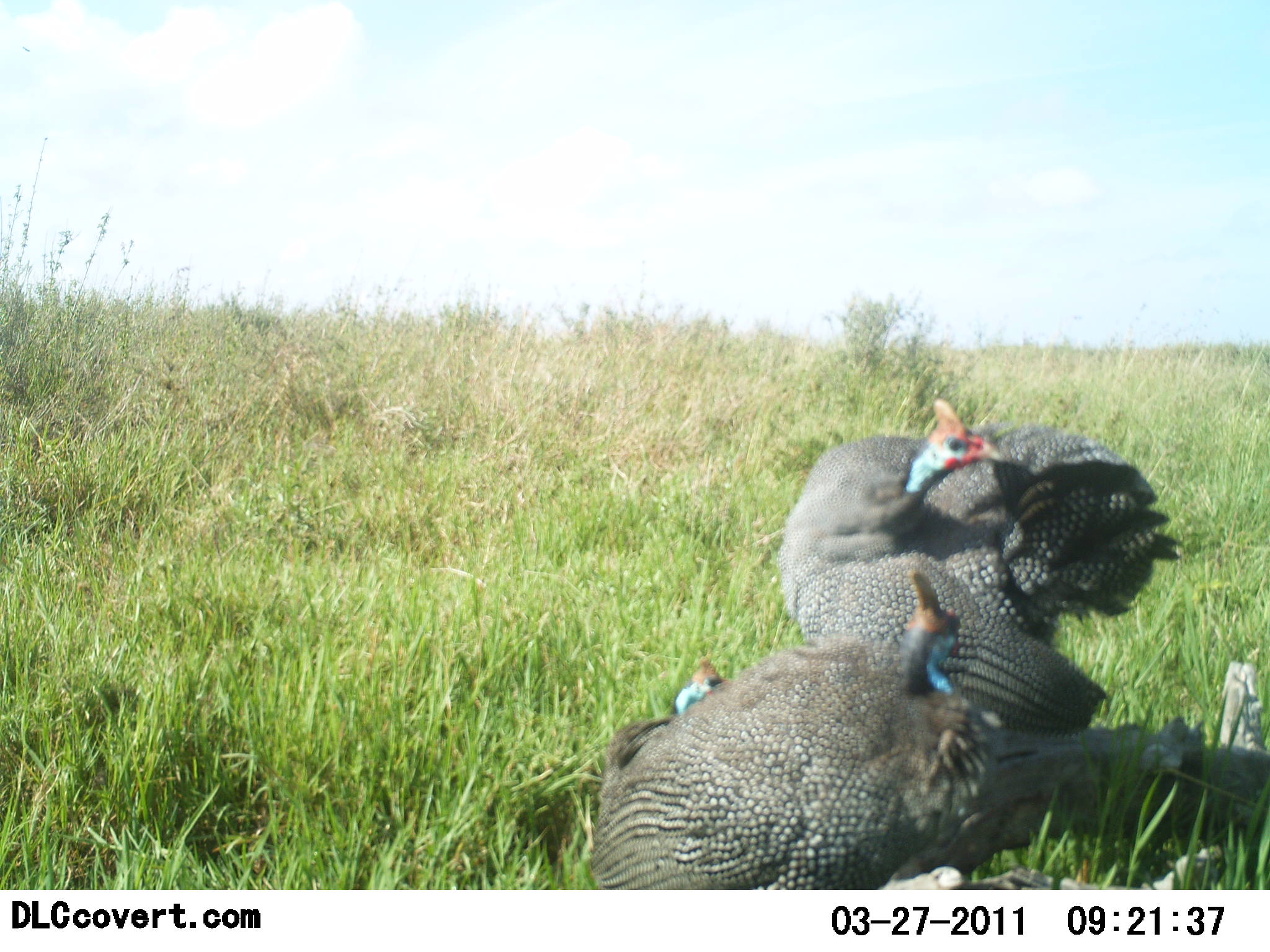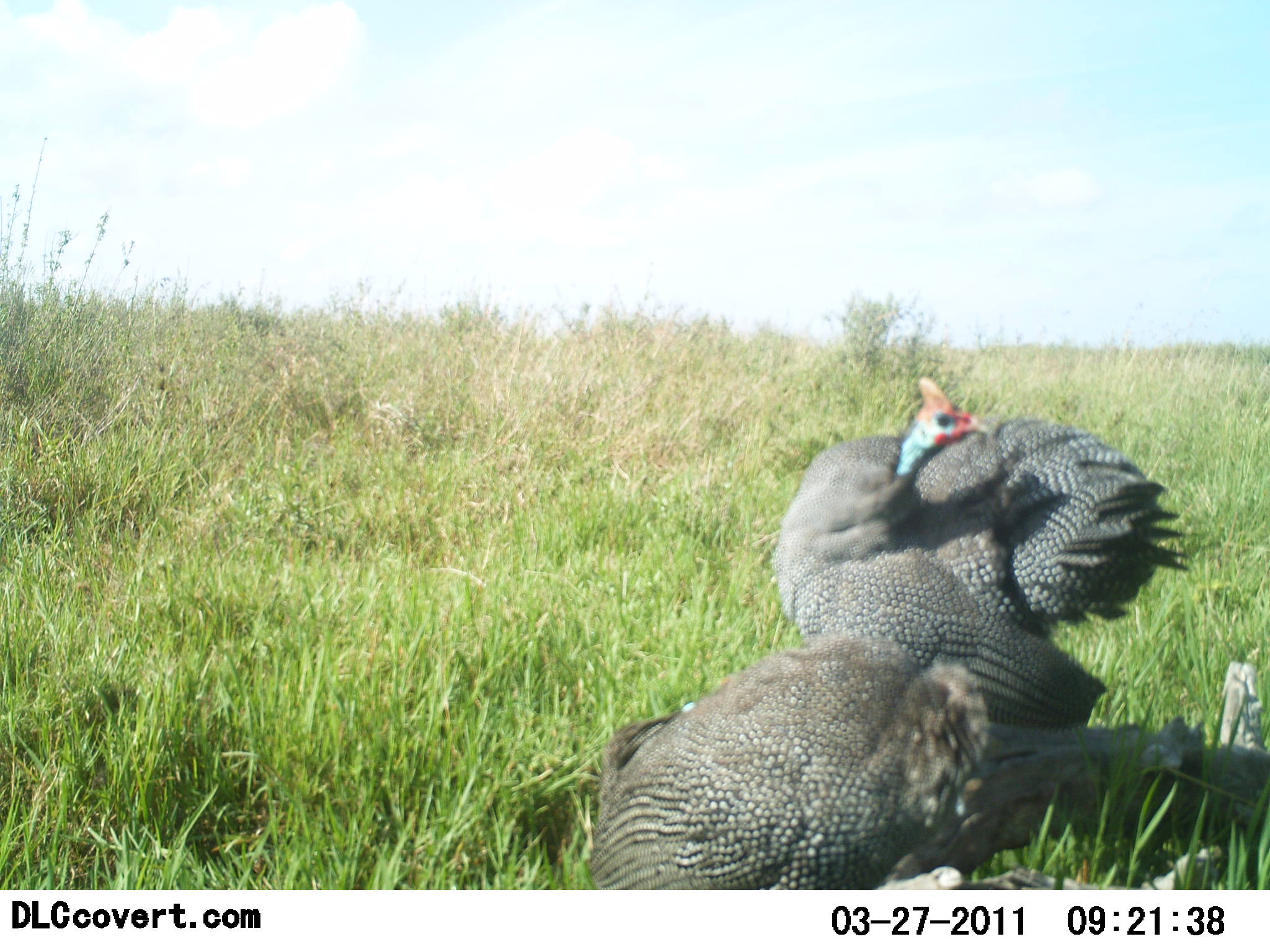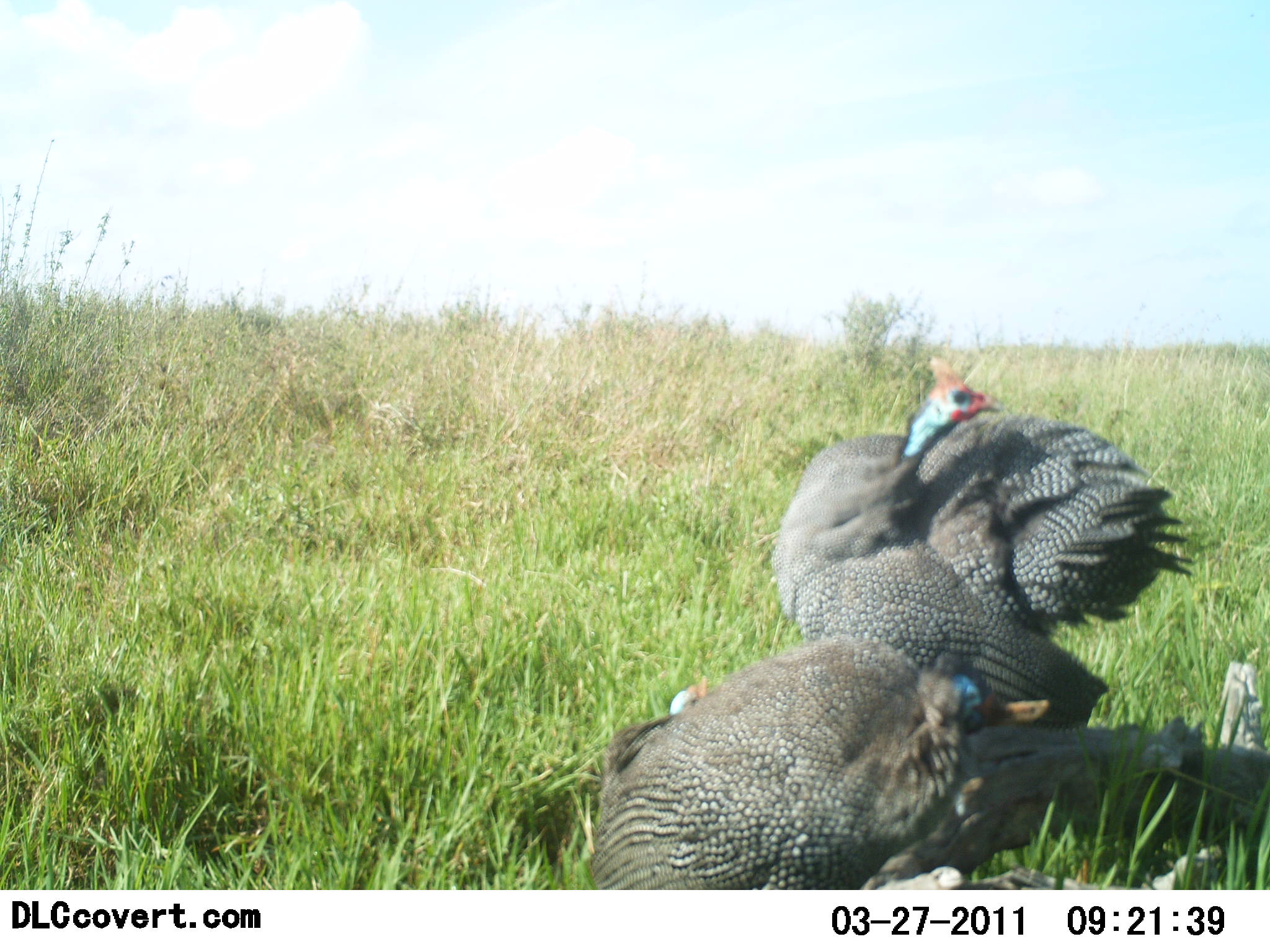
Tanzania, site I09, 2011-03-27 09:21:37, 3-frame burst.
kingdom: Animalia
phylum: Chordata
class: Aves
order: Galliformes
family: Numididae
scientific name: Numididae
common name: guinea fowl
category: guineafowl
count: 3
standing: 62%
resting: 54%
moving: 15%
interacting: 31%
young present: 0%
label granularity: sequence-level